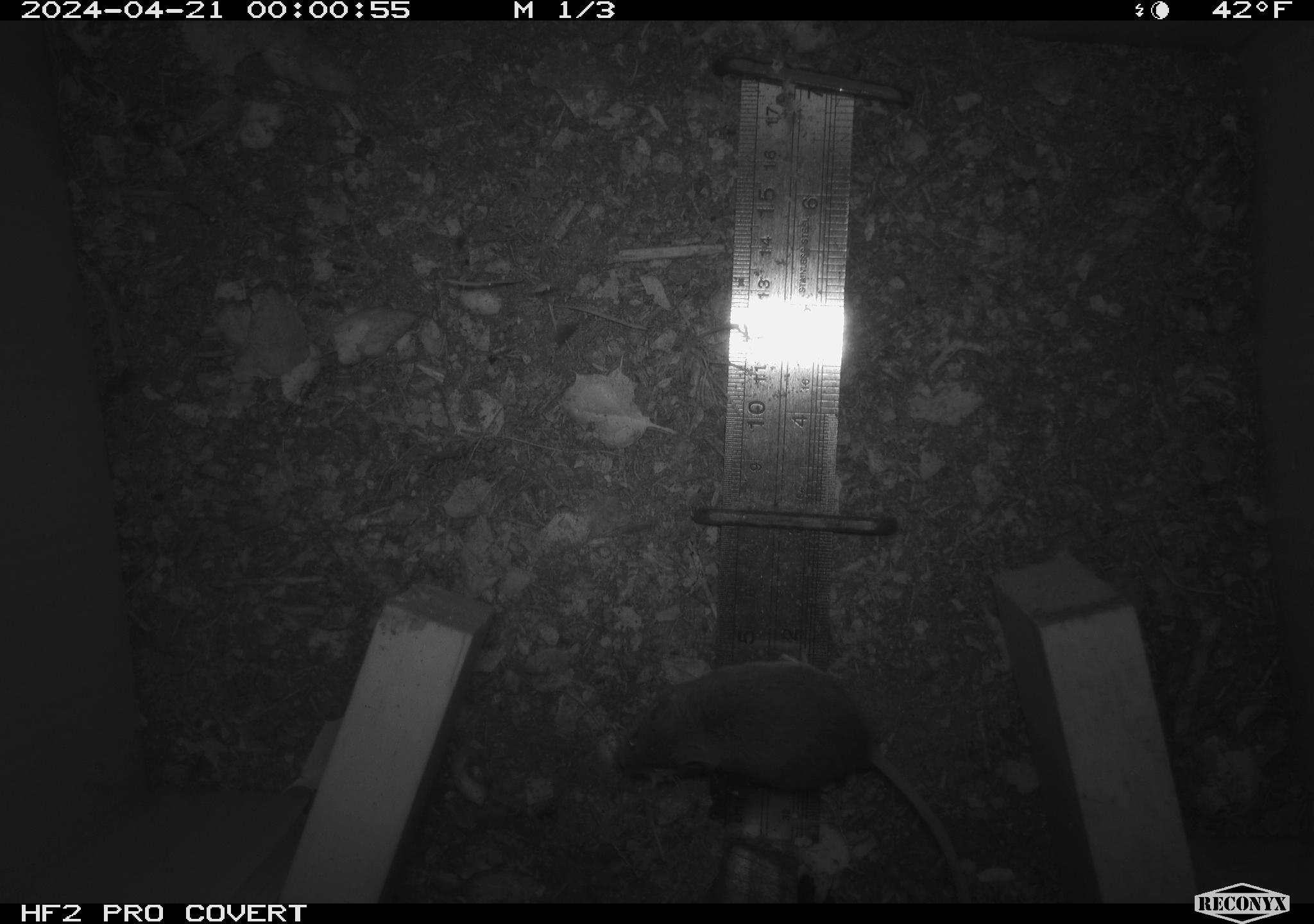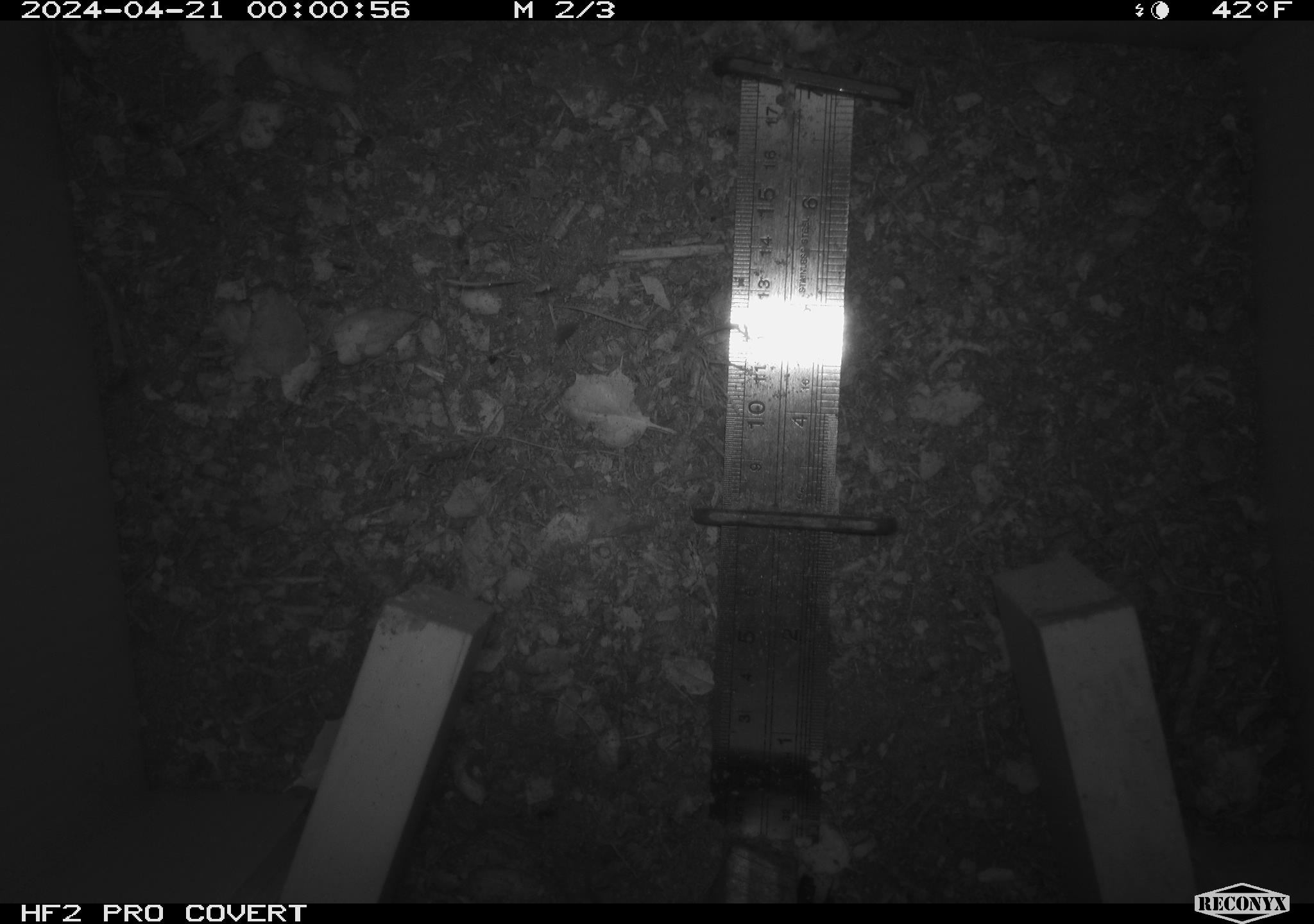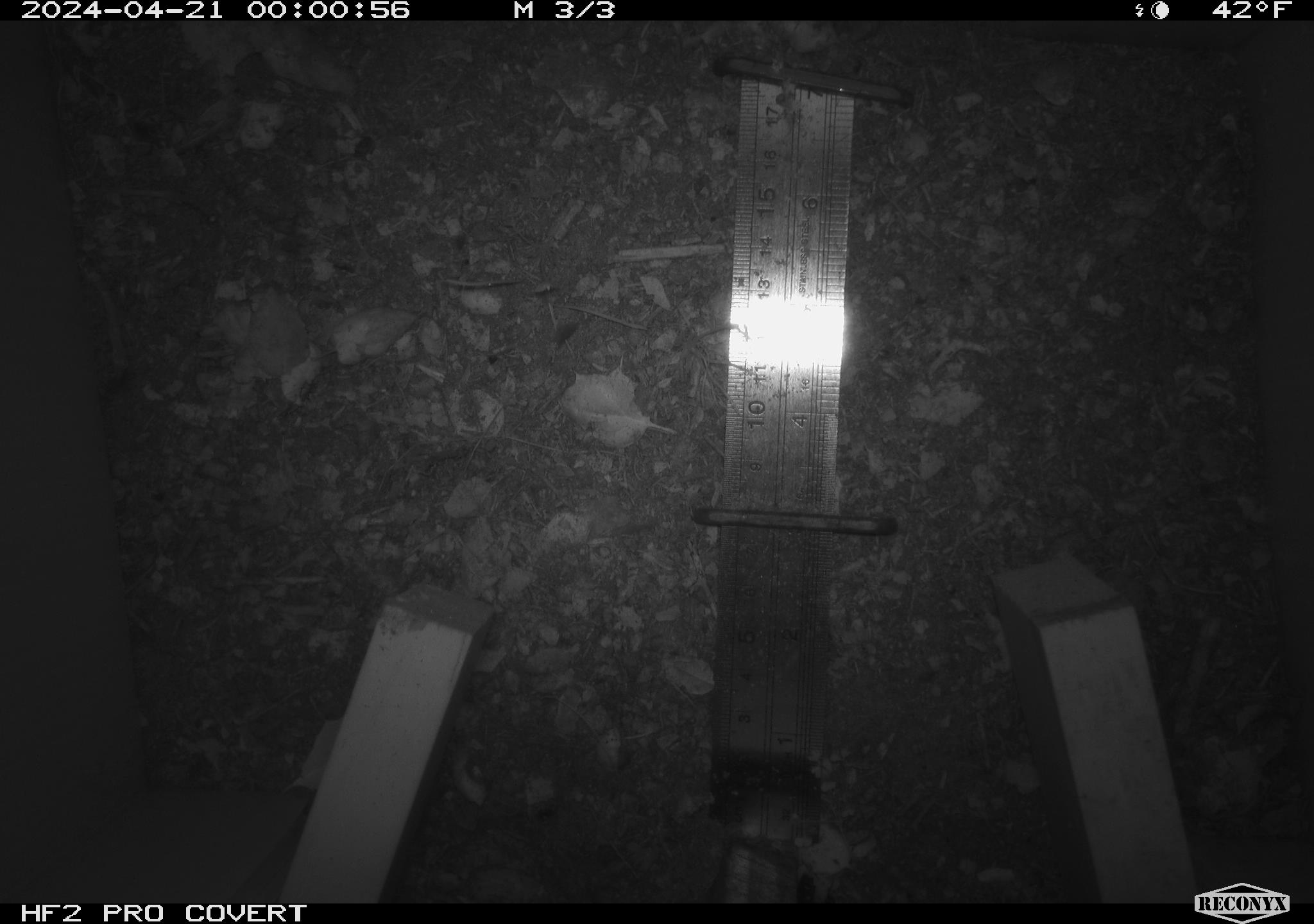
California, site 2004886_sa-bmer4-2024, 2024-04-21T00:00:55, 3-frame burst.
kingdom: Animalia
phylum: Chordata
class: Mammalia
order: Rodentia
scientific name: Rodentia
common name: mouse species